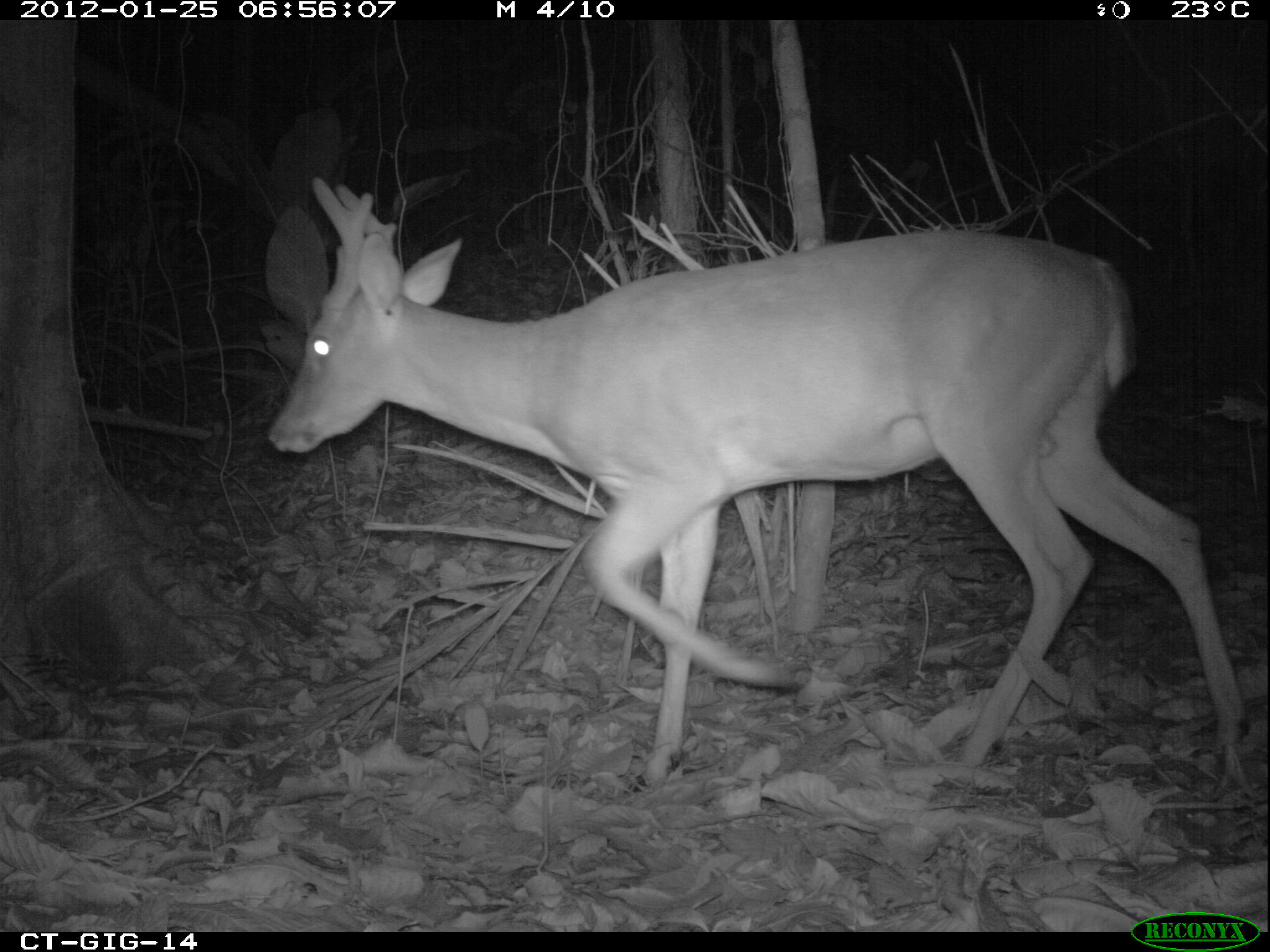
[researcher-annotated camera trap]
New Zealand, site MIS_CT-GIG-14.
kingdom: Animalia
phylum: Chordata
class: Mammalia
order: Artiodactyla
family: Cervidae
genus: Odocoileus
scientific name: Odocoileus virginianus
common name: white-tailed deer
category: white tailed deer